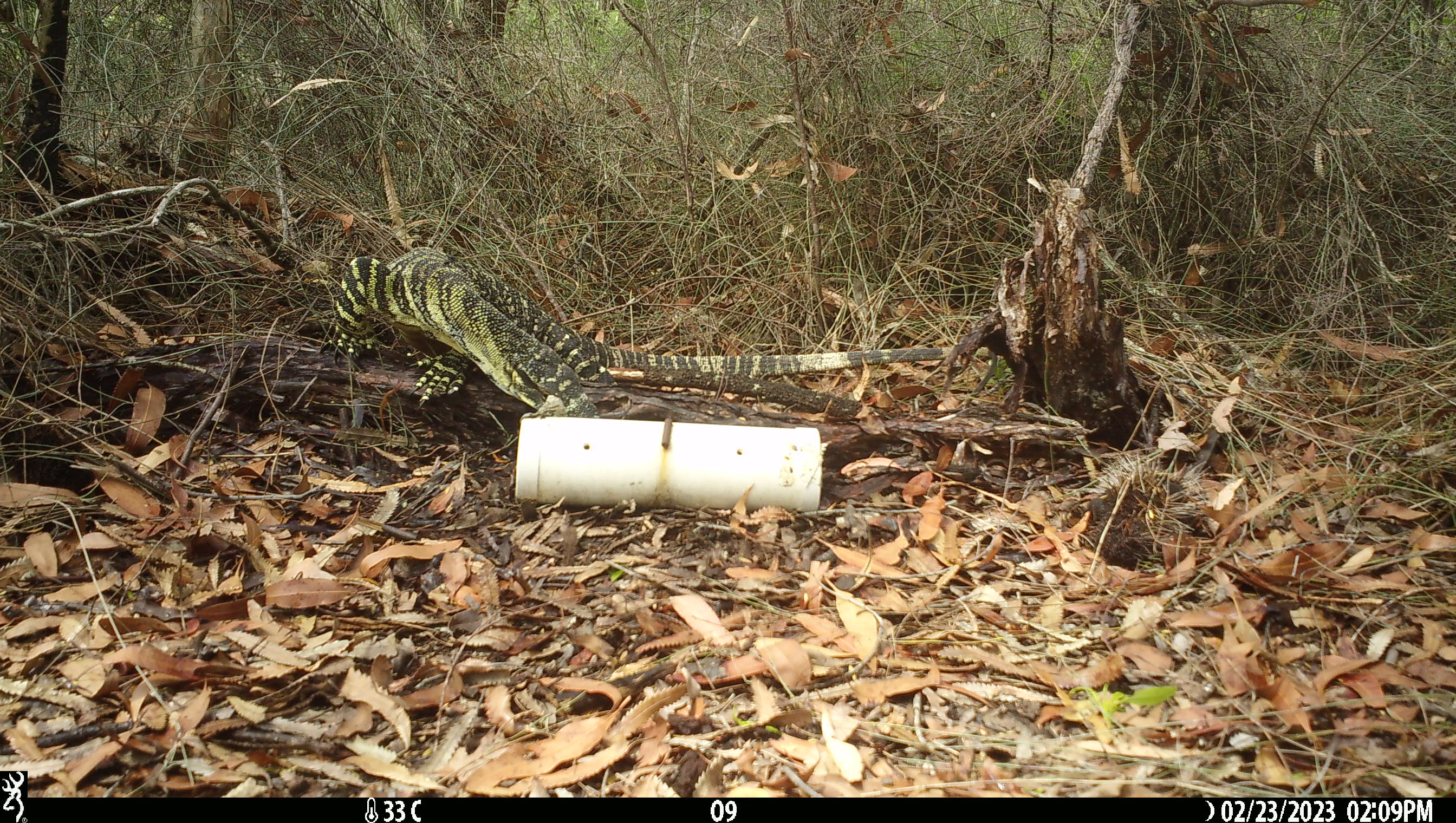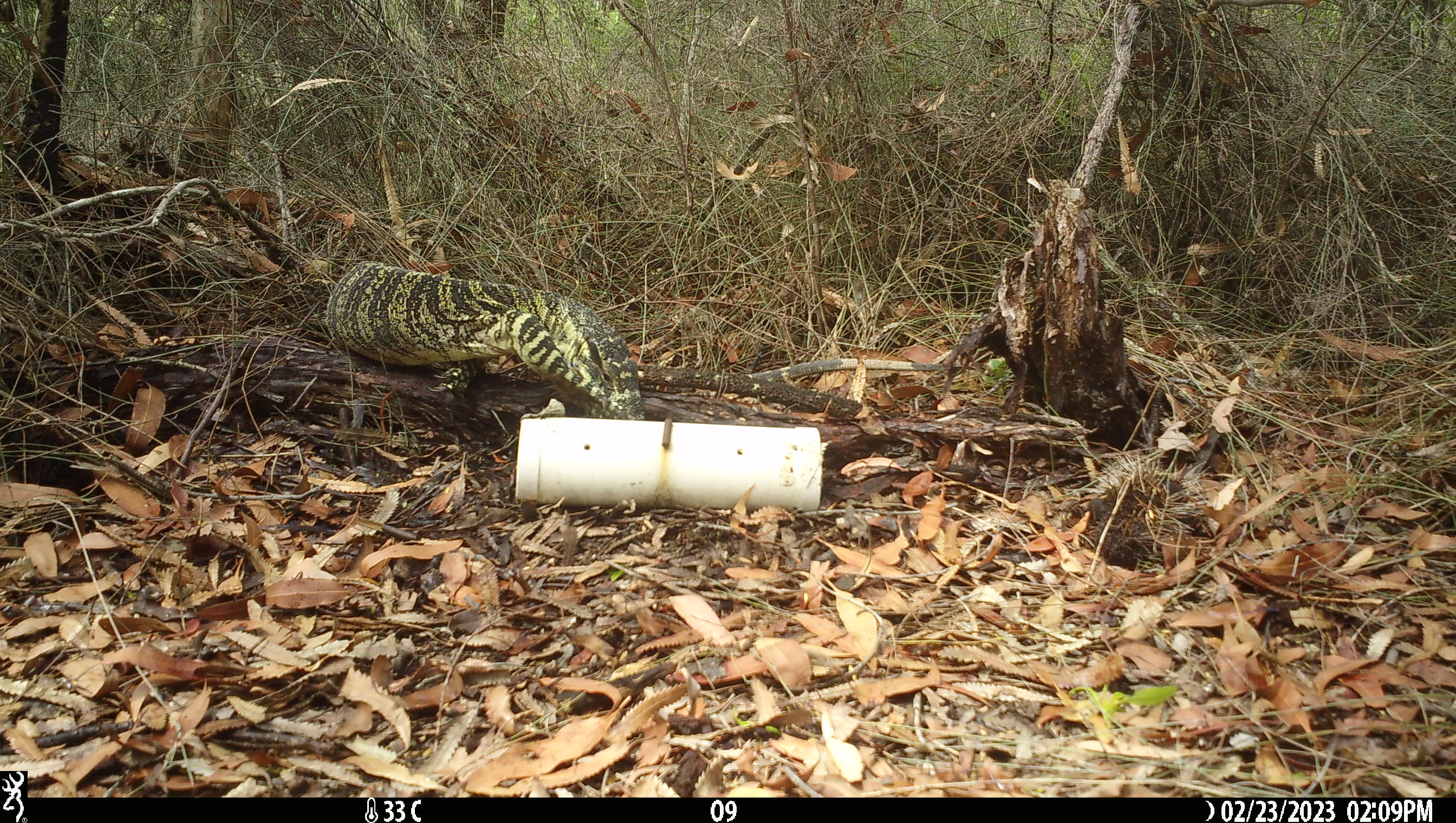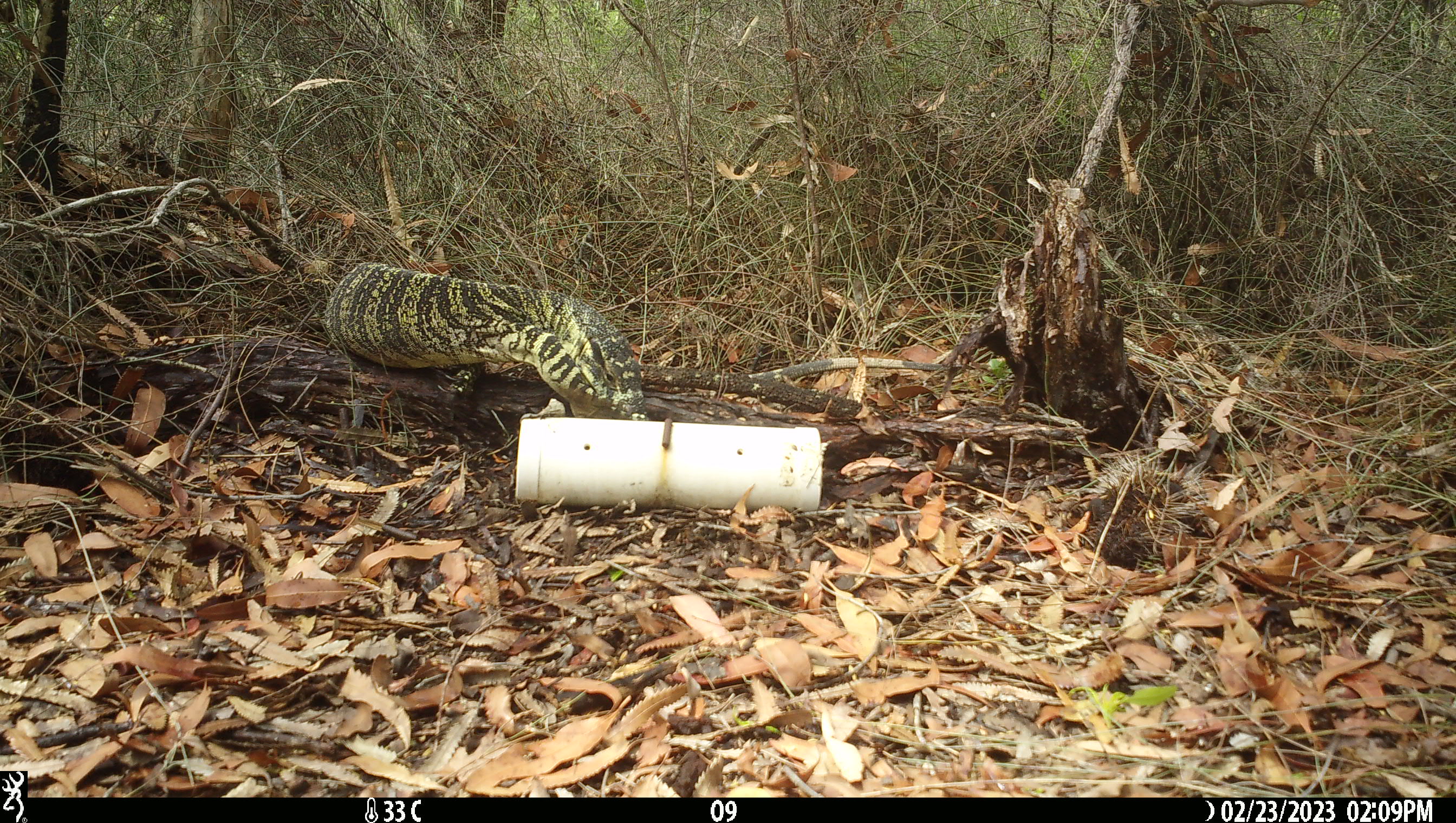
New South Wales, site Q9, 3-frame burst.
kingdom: Animalia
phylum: Chordata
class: Reptilia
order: Squamata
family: Varanidae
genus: Varanus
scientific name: Varanus varius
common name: lace monitor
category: goanna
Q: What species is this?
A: Goanna (lace monitor) (Varanus varius).